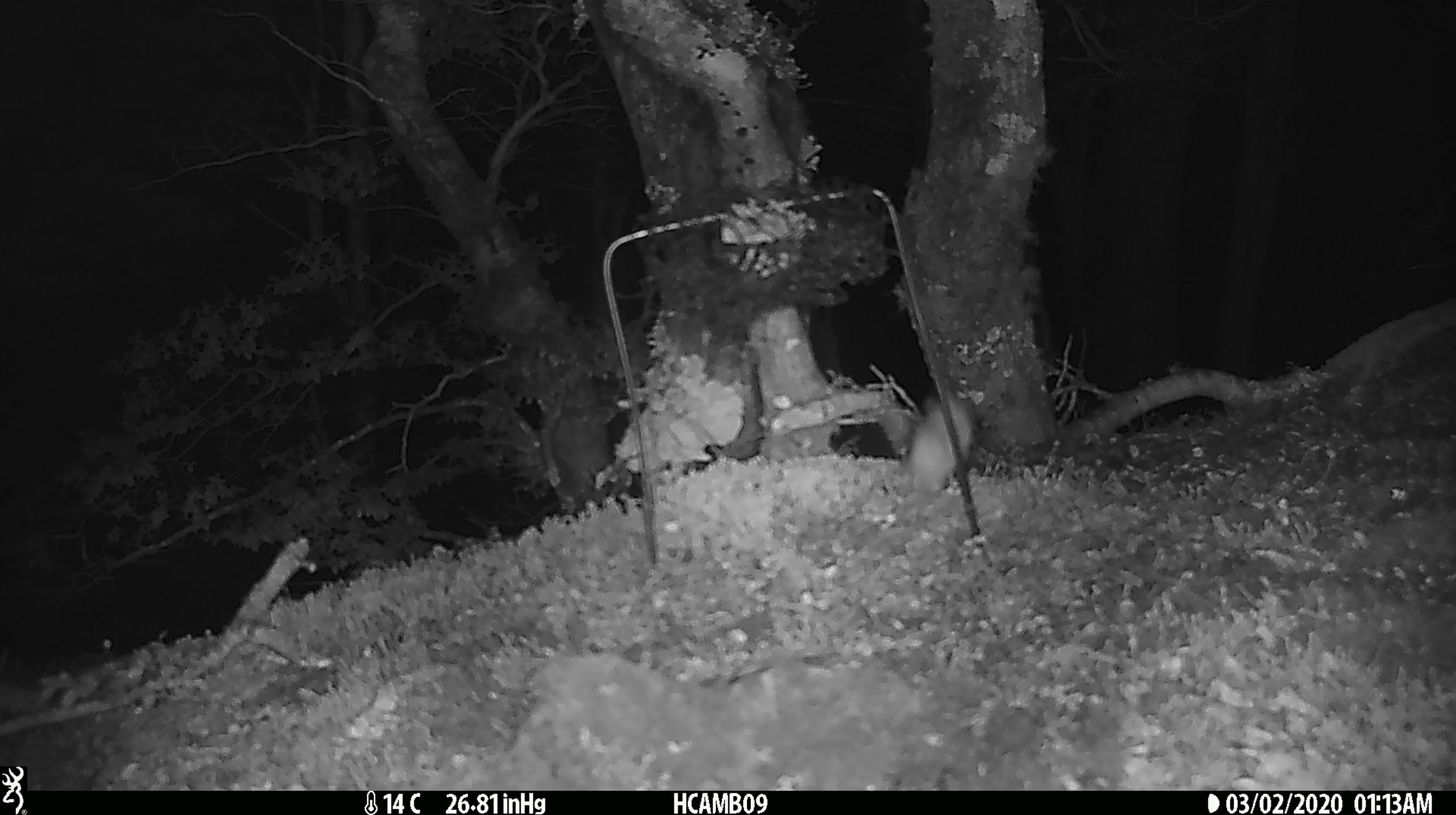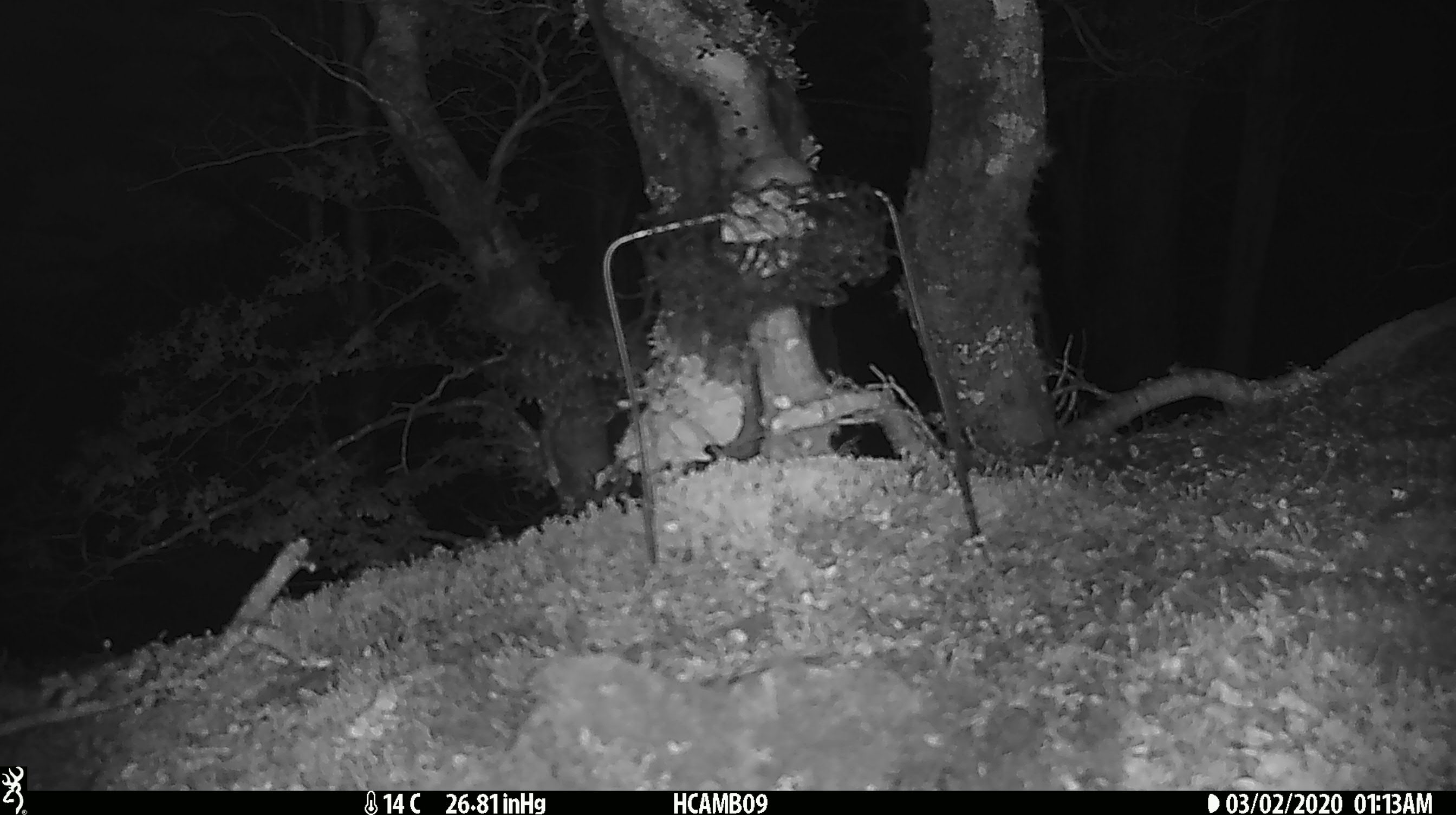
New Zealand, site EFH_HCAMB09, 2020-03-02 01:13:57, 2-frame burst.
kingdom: Animalia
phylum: Chordata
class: Mammalia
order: Rodentia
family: Muridae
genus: Mus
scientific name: Mus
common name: mouse